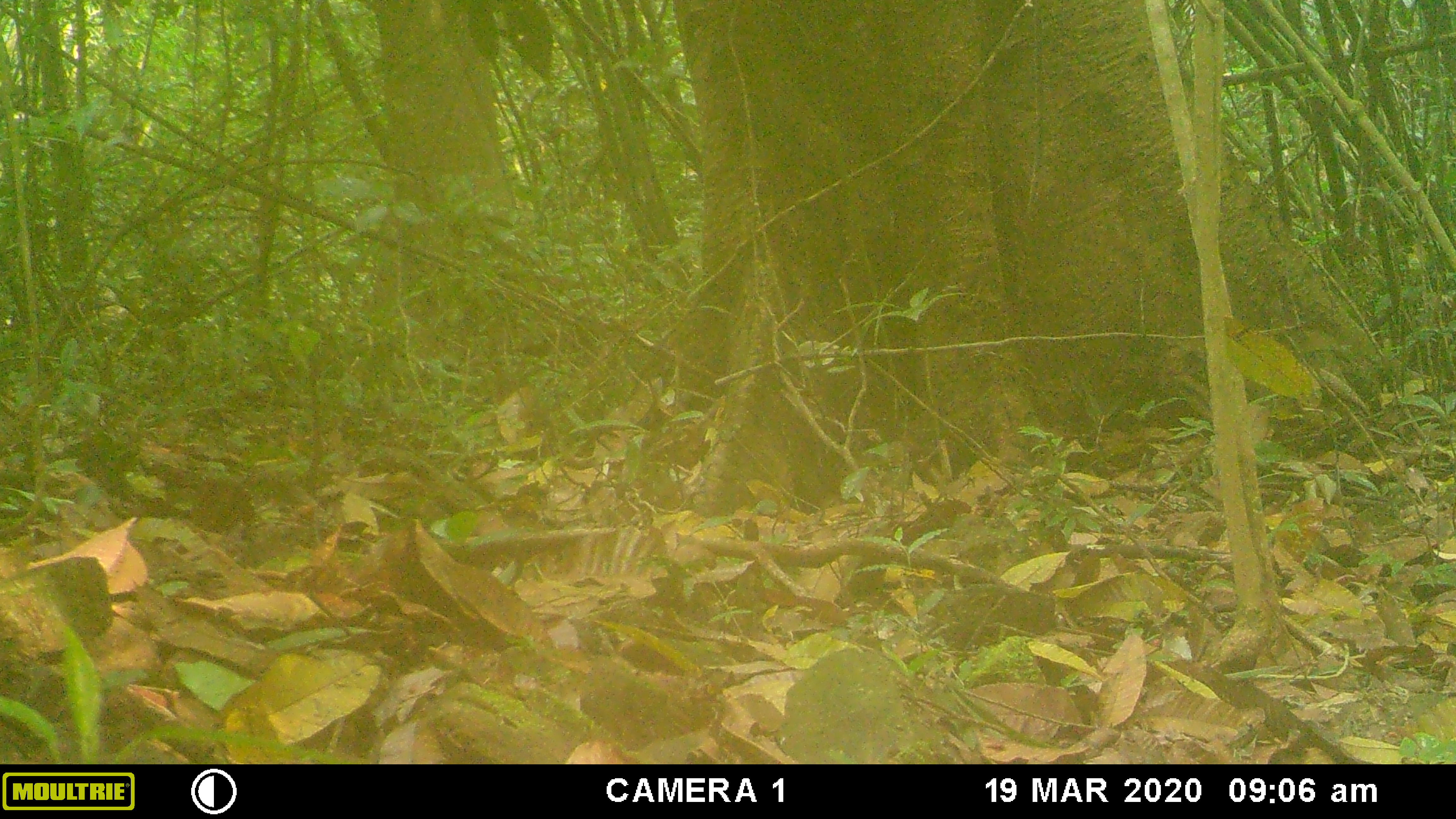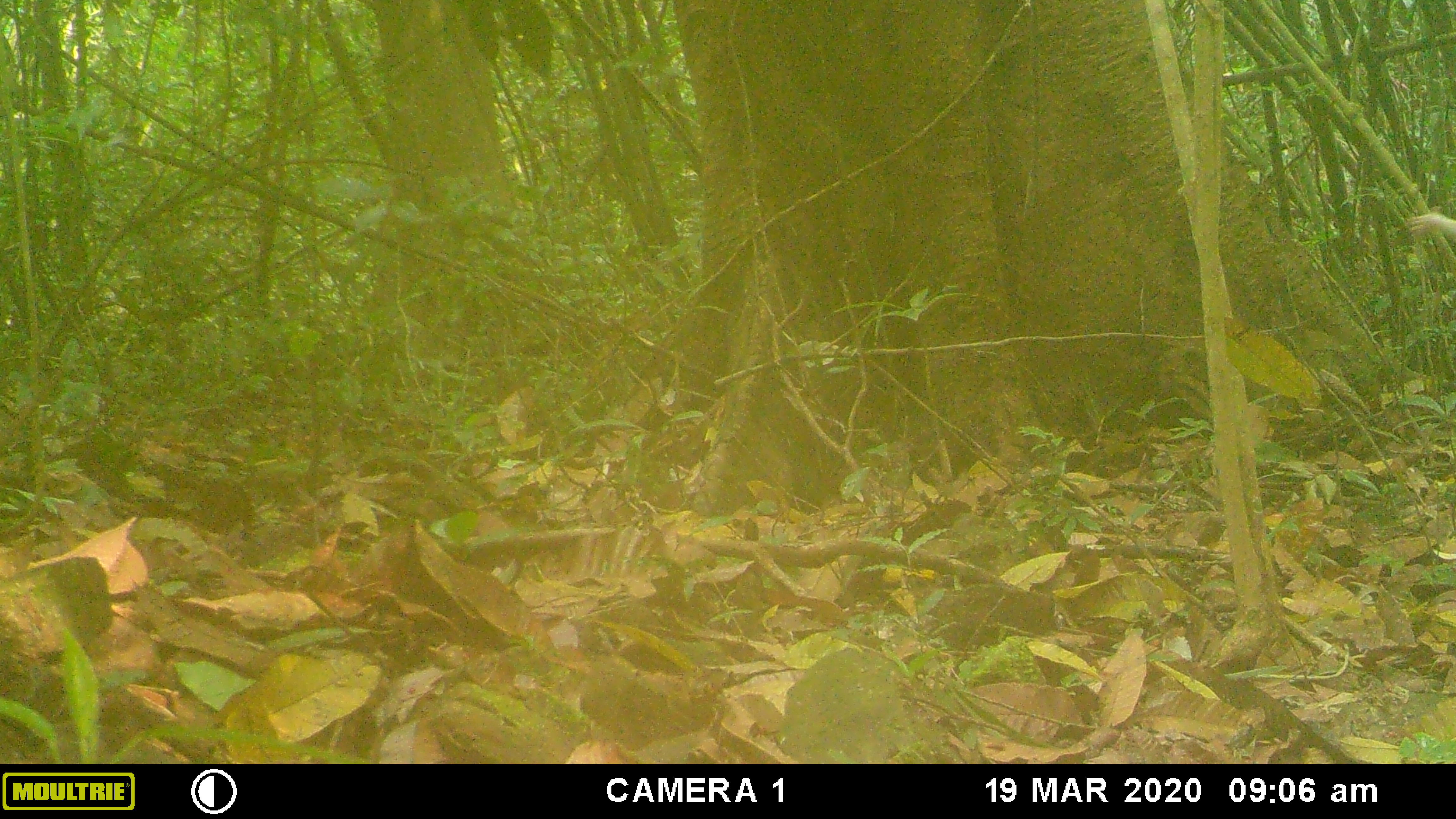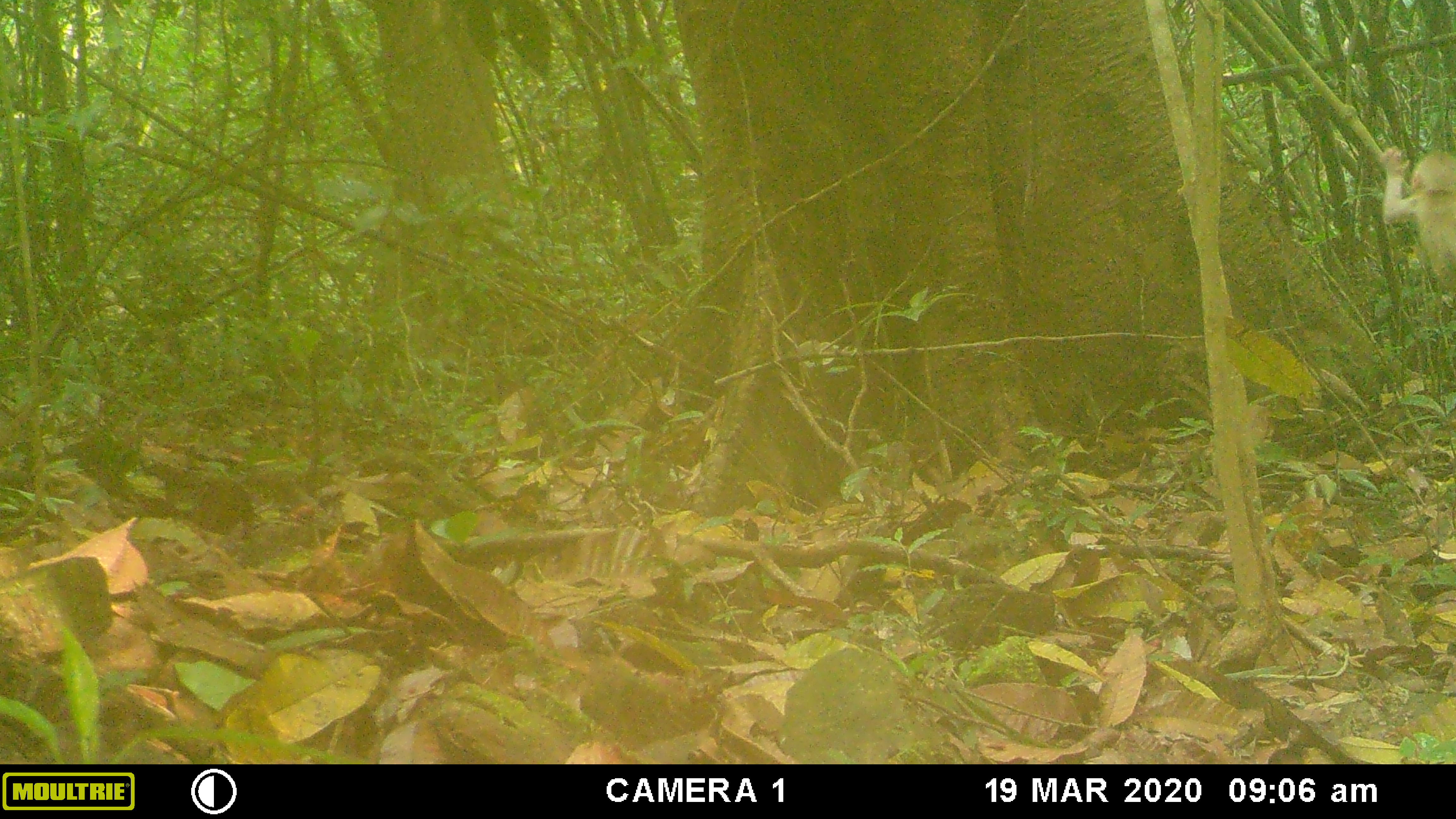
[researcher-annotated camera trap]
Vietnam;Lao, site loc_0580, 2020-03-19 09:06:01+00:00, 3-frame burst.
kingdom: Animalia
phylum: Chordata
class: Mammalia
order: Primates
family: Cercopithecidae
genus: Macaca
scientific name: Macaca arctoides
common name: stump-tailed macaque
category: stump tailed macaque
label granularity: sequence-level